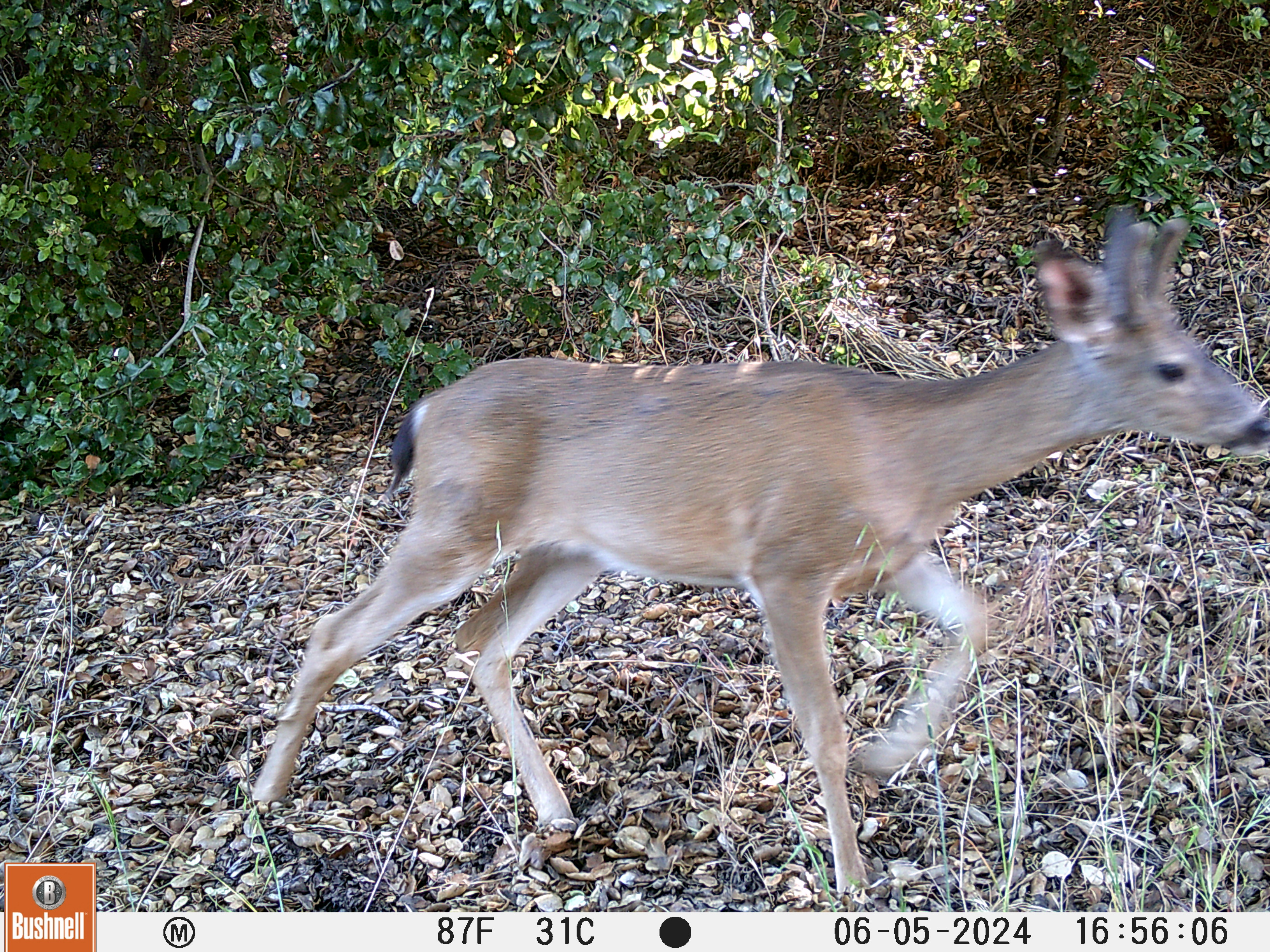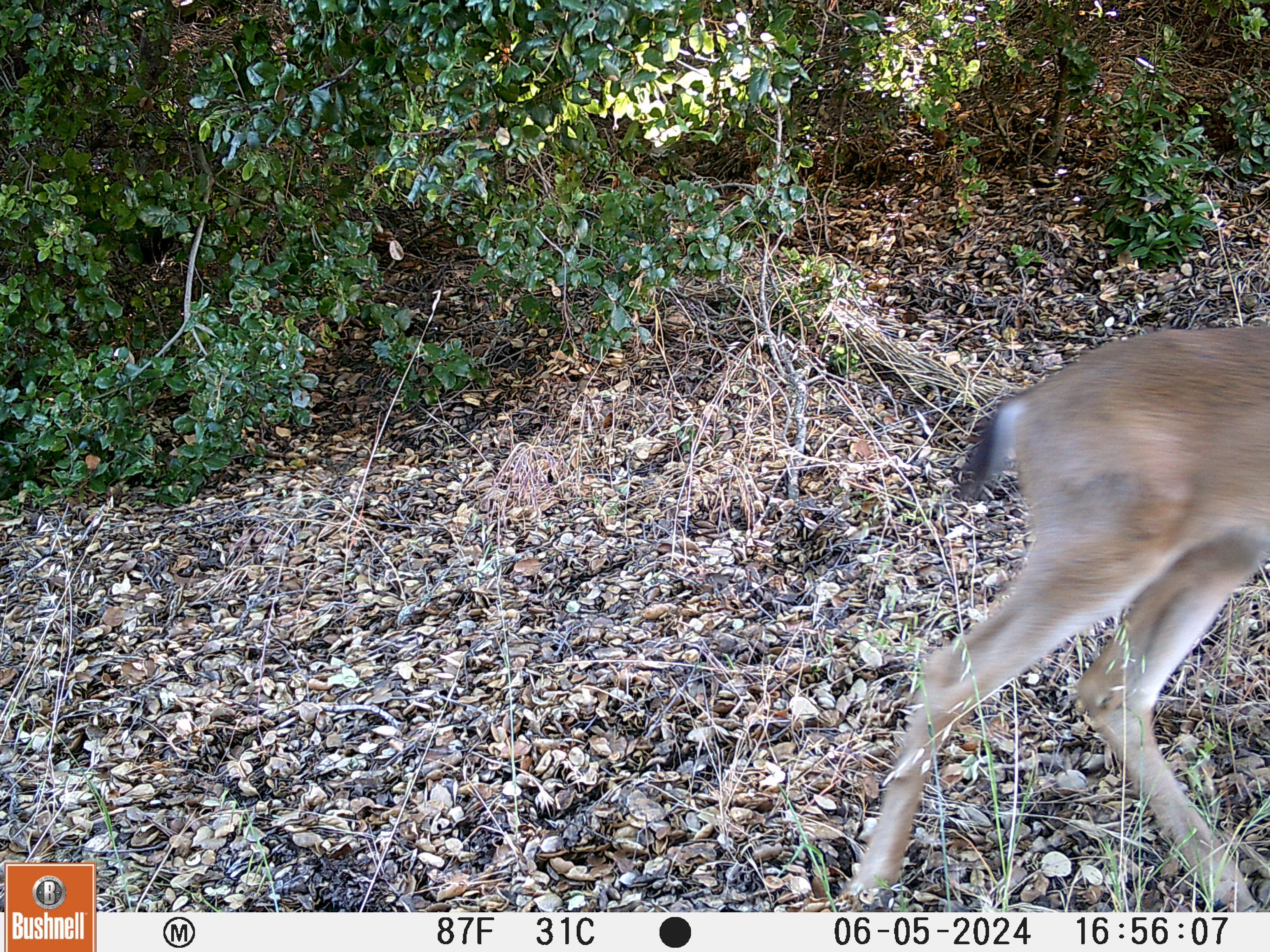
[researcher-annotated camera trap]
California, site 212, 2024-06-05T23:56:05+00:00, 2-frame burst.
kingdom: Animalia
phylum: Chordata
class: Mammalia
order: Artiodactyla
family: Cervidae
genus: Odocoileus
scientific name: Odocoileus hemionus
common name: mule deer